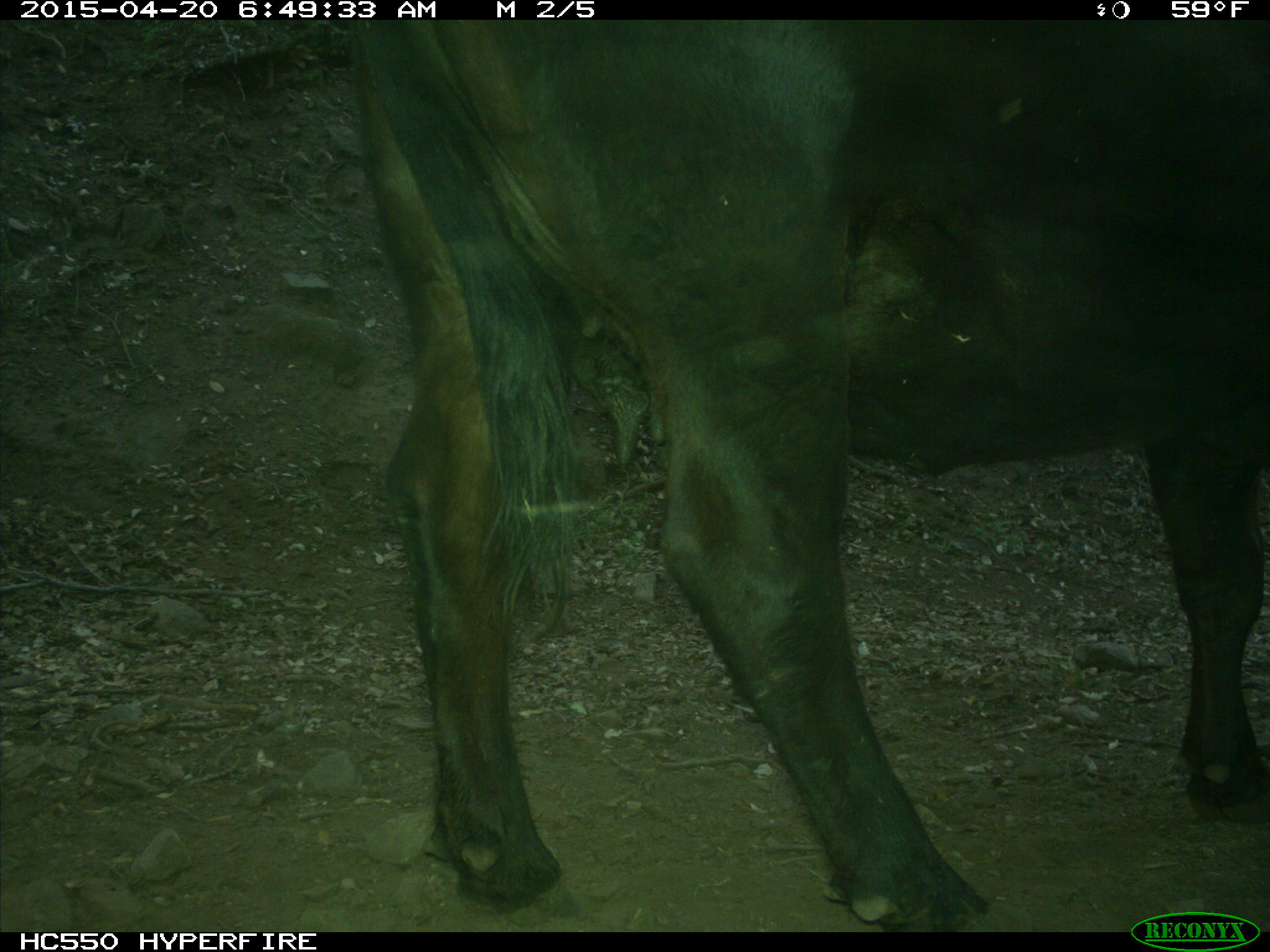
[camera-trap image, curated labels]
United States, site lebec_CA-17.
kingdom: Animalia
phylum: Chordata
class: Mammalia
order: Artiodactyla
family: Bovidae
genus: Bos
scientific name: Bos taurus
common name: domestic cow